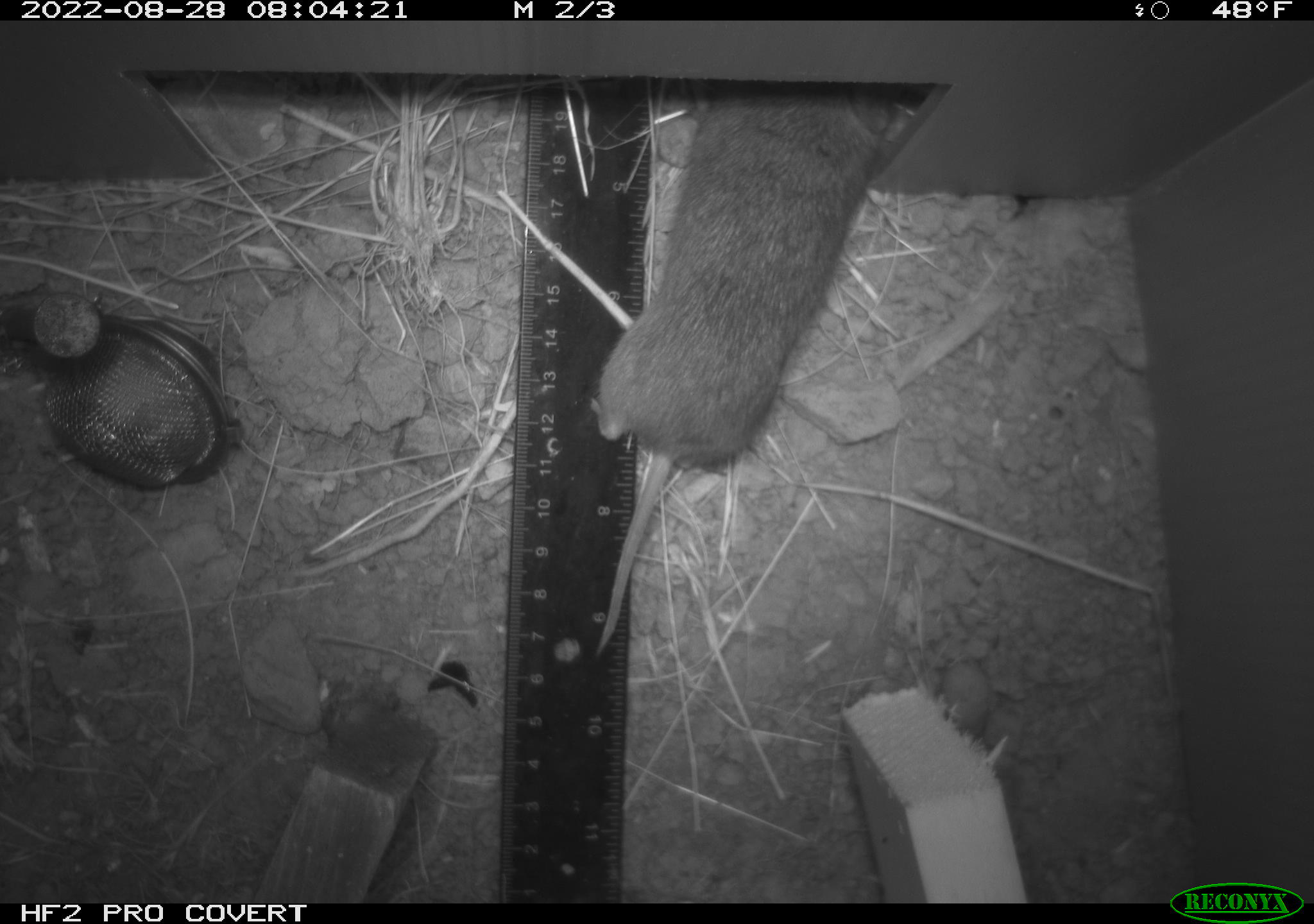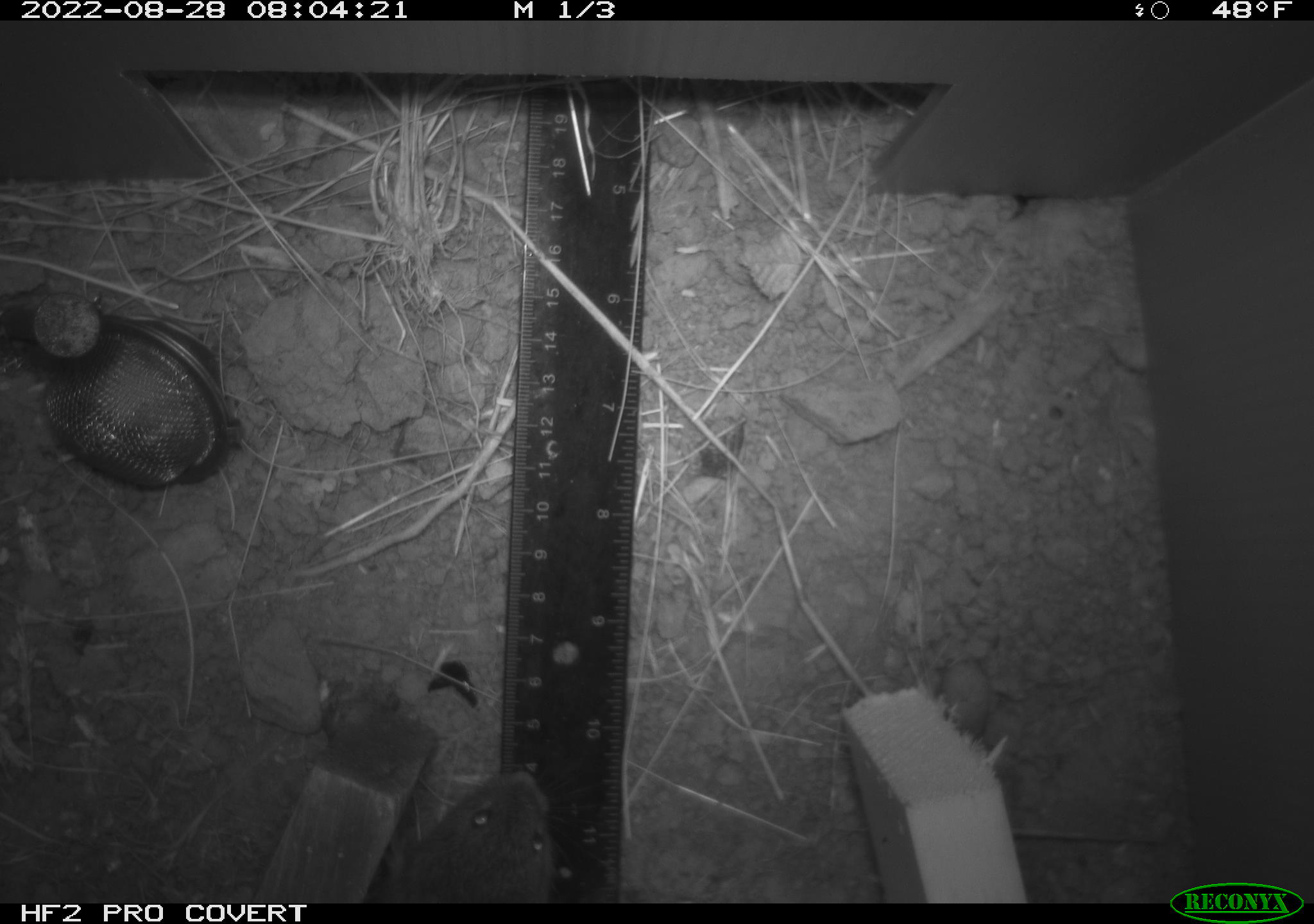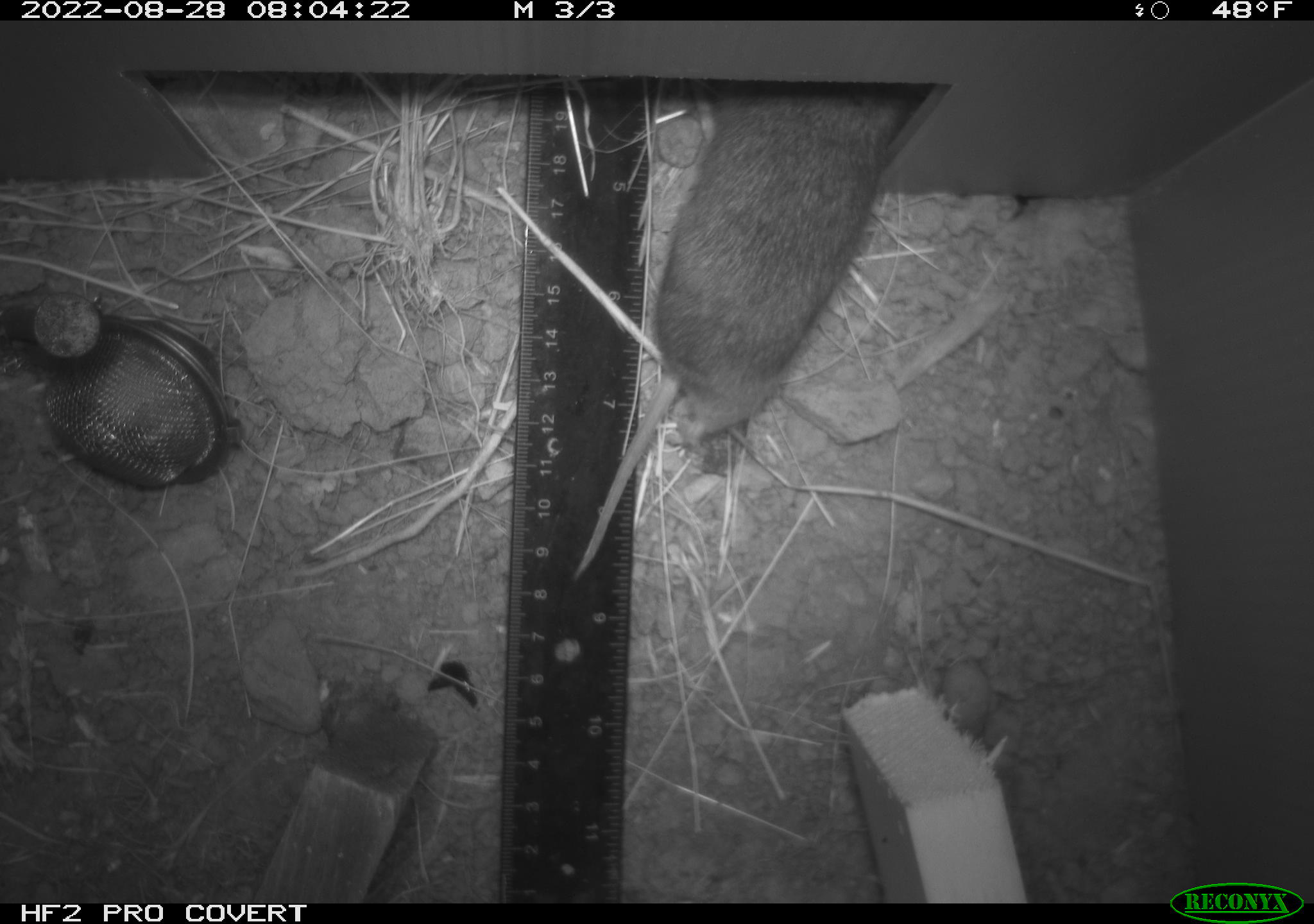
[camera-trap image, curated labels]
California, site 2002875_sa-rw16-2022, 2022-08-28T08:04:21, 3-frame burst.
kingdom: Animalia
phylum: Chordata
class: Mammalia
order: Rodentia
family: Cricetidae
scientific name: Arvicolinae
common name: voles, lemmings, and muskrats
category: arvicolinae subfamily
Arvicolinae subfamily (voles, lemmings, and muskrats) (Arvicolinae).